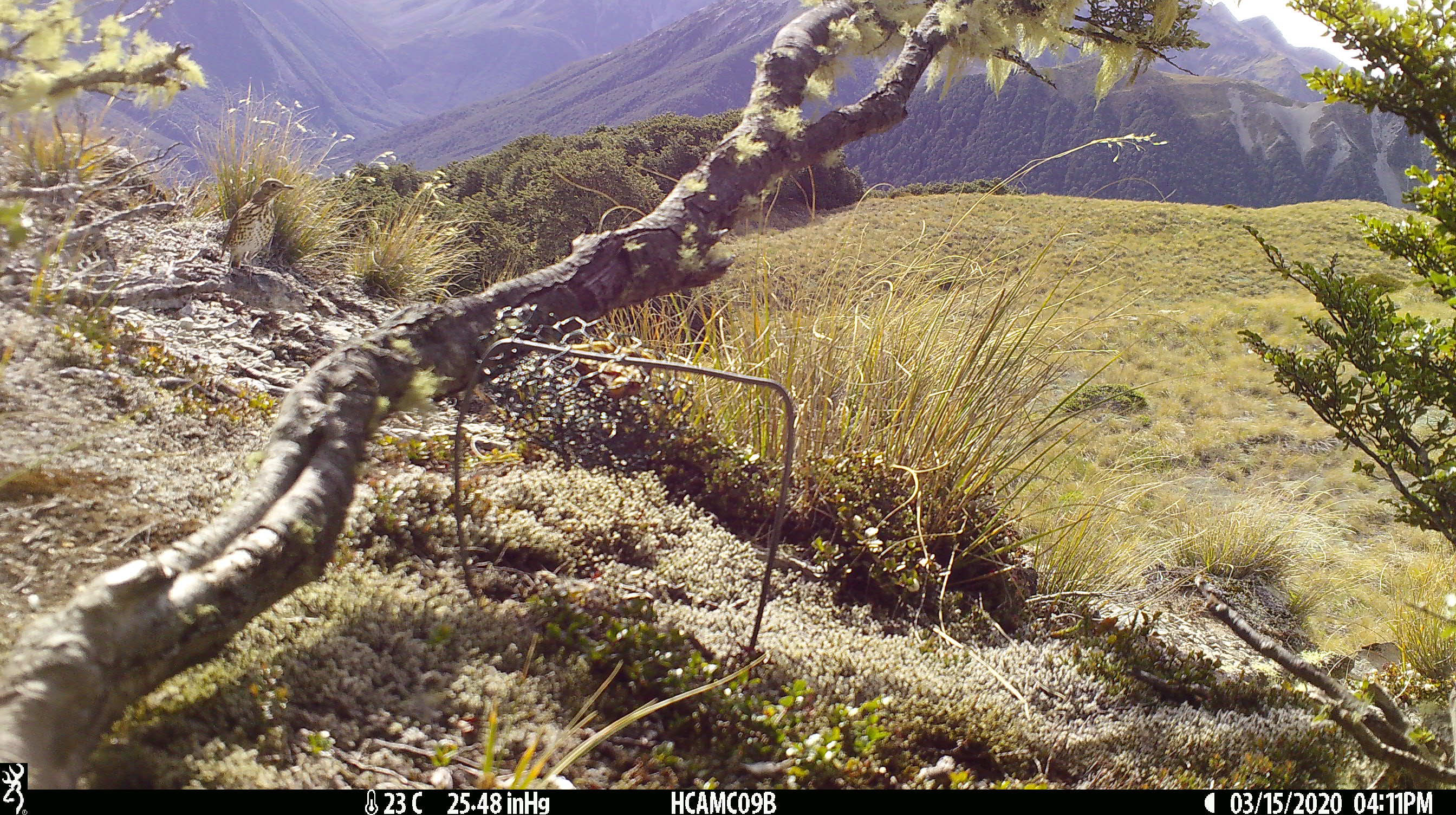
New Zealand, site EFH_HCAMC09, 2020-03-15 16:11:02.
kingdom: Animalia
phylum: Chordata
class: Aves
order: Passeriformes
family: Turdidae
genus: Turdus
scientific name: Turdus philomelos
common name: song thrush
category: thrush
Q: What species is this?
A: Thrush (song thrush) (Turdus philomelos).